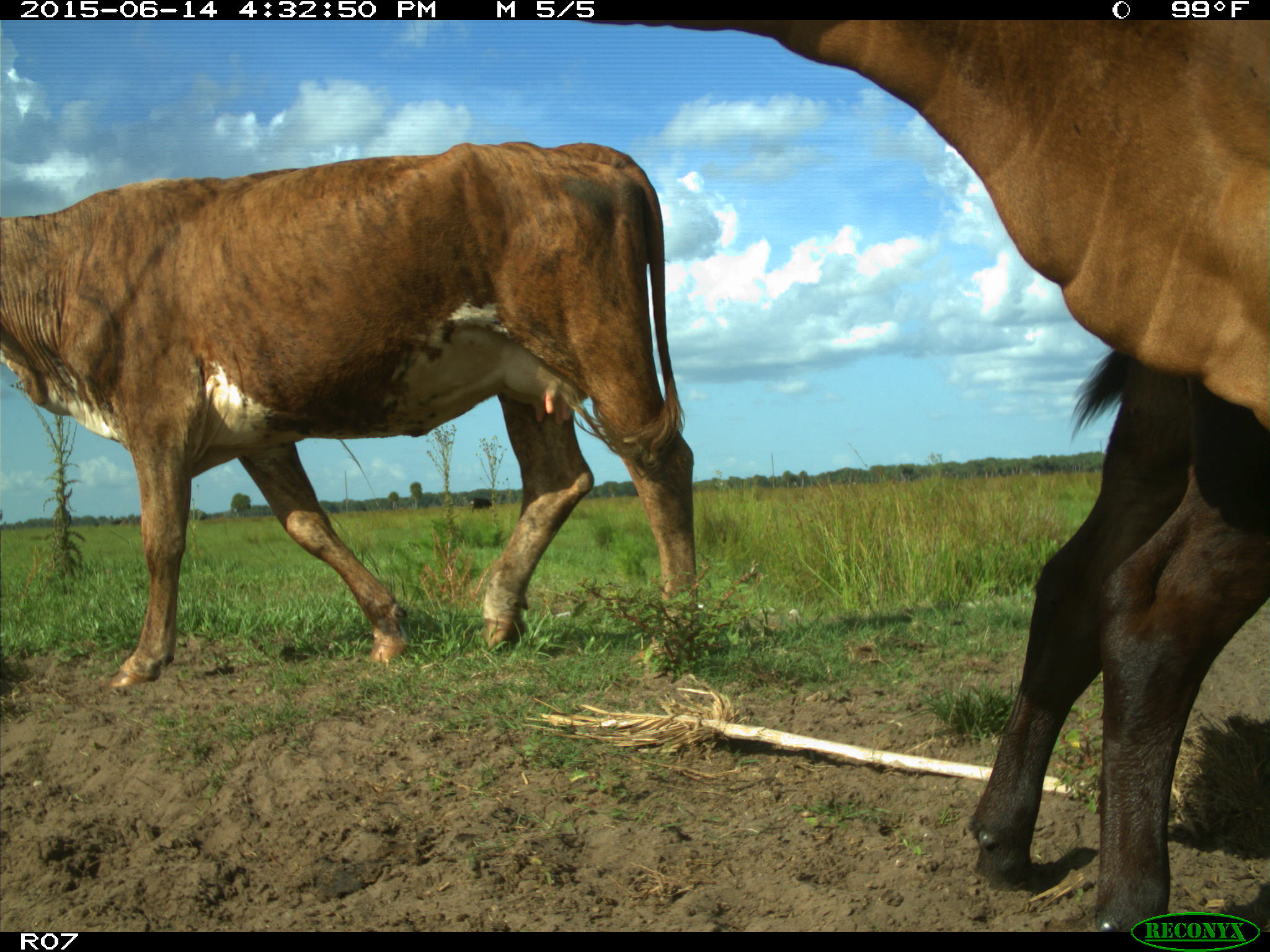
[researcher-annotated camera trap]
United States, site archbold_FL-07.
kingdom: Animalia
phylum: Chordata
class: Mammalia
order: Artiodactyla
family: Bovidae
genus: Bos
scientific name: Bos taurus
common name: domestic cow